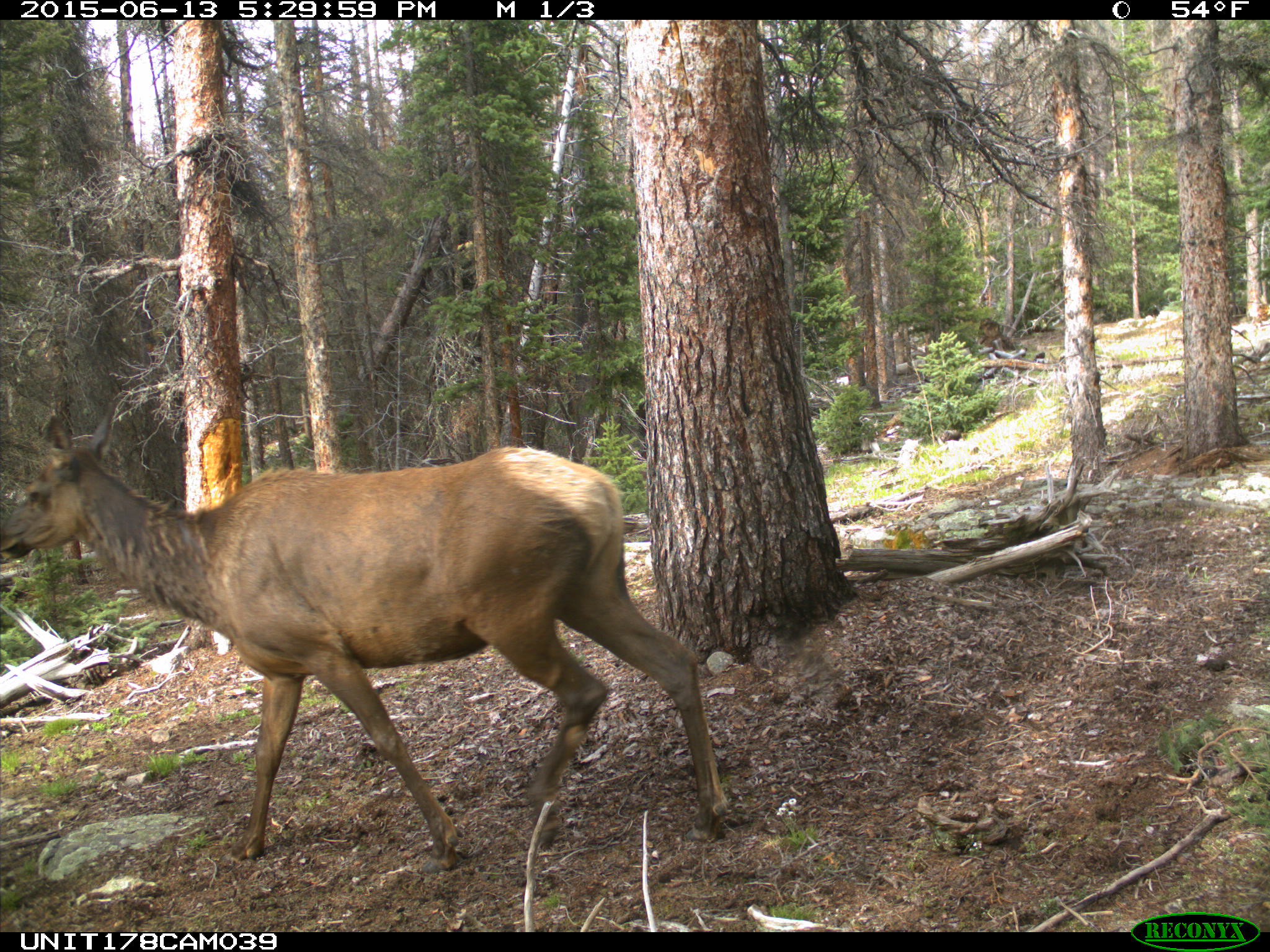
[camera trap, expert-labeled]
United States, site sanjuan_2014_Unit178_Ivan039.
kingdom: Animalia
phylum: Chordata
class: Mammalia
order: Artiodactyla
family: Cervidae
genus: Cervus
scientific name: Cervus elaphus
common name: red deer